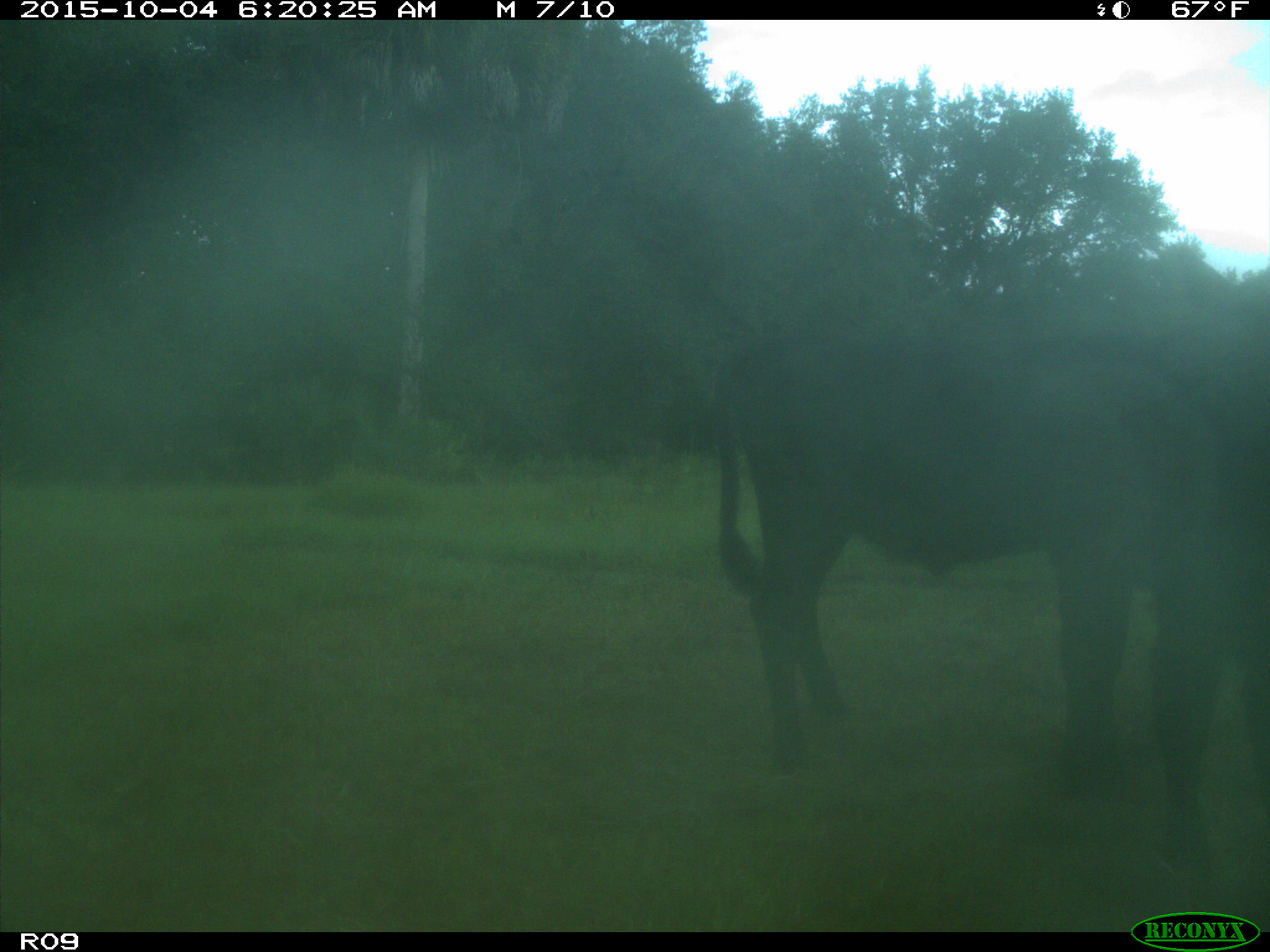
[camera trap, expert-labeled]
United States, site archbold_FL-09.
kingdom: Animalia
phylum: Chordata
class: Mammalia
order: Artiodactyla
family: Bovidae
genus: Bos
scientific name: Bos taurus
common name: domestic cow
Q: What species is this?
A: Bos taurus (domestic cow).